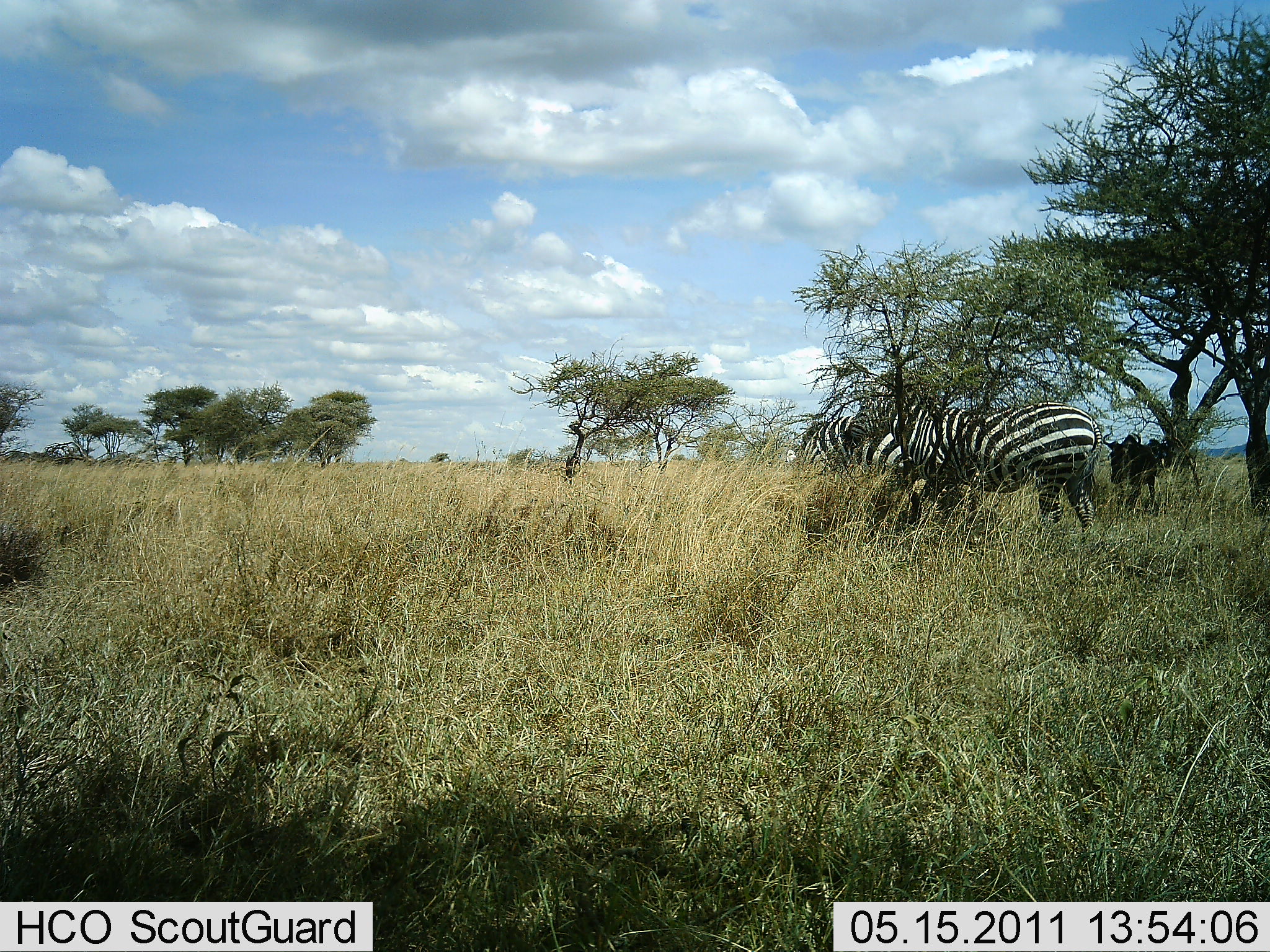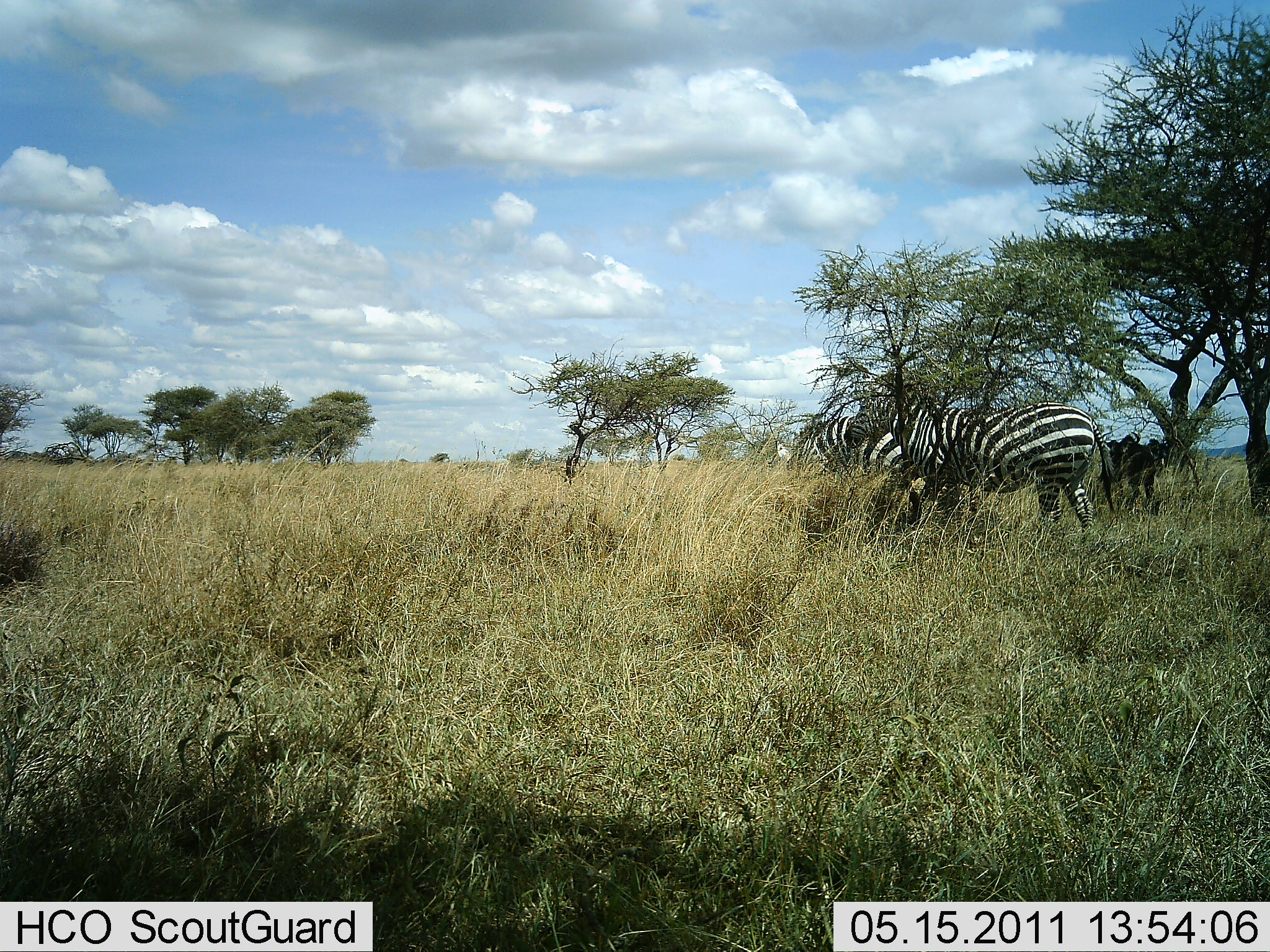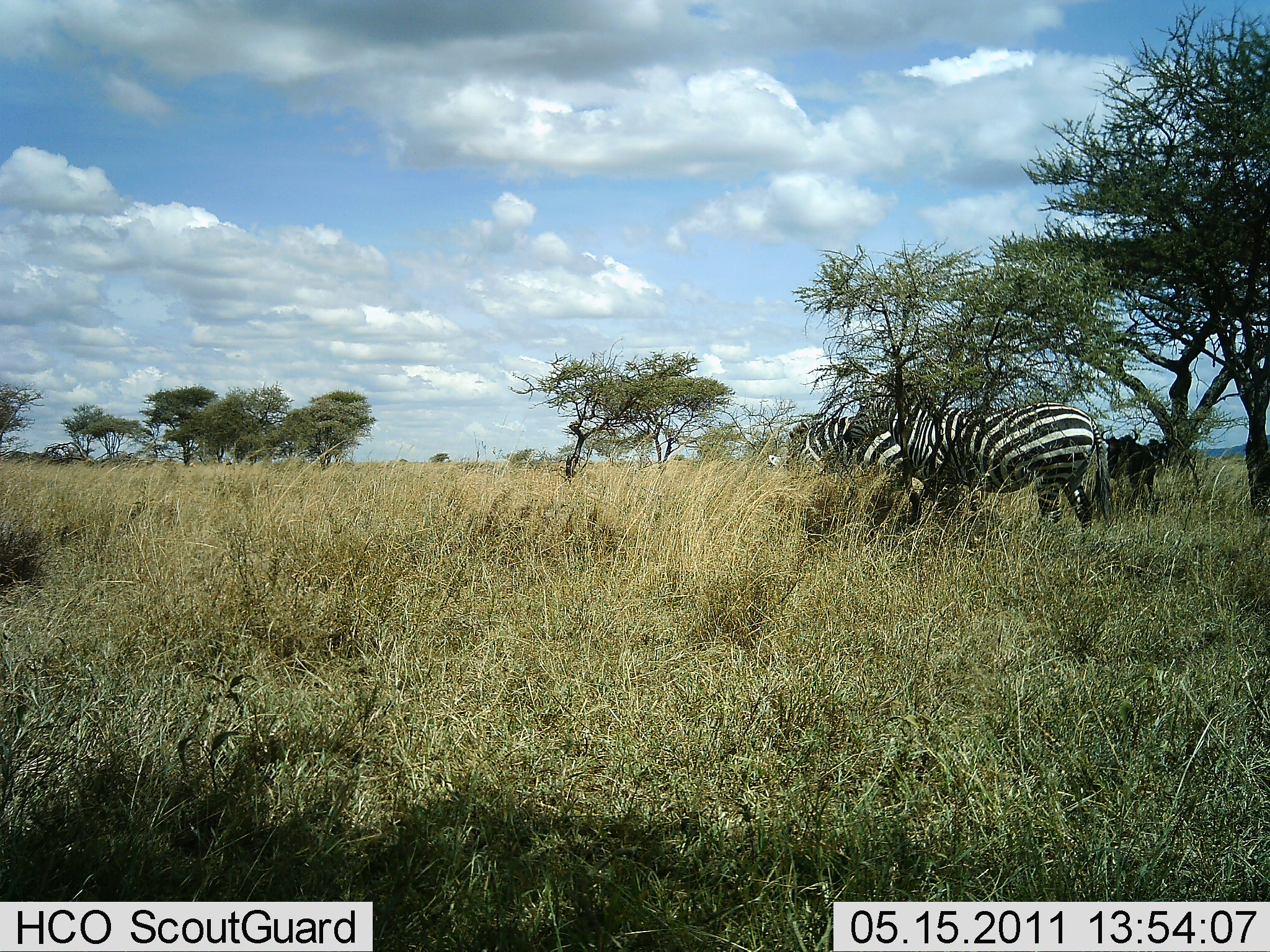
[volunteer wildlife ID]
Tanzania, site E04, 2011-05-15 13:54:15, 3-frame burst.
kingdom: Animalia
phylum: Chordata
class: Mammalia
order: Perissodactyla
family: Equidae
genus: Equus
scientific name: Equus quagga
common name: plains zebra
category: zebra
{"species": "zebra (plains zebra) (Equus quagga)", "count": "2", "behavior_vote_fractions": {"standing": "100%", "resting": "6%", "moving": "0%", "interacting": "0%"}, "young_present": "0%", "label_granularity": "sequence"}